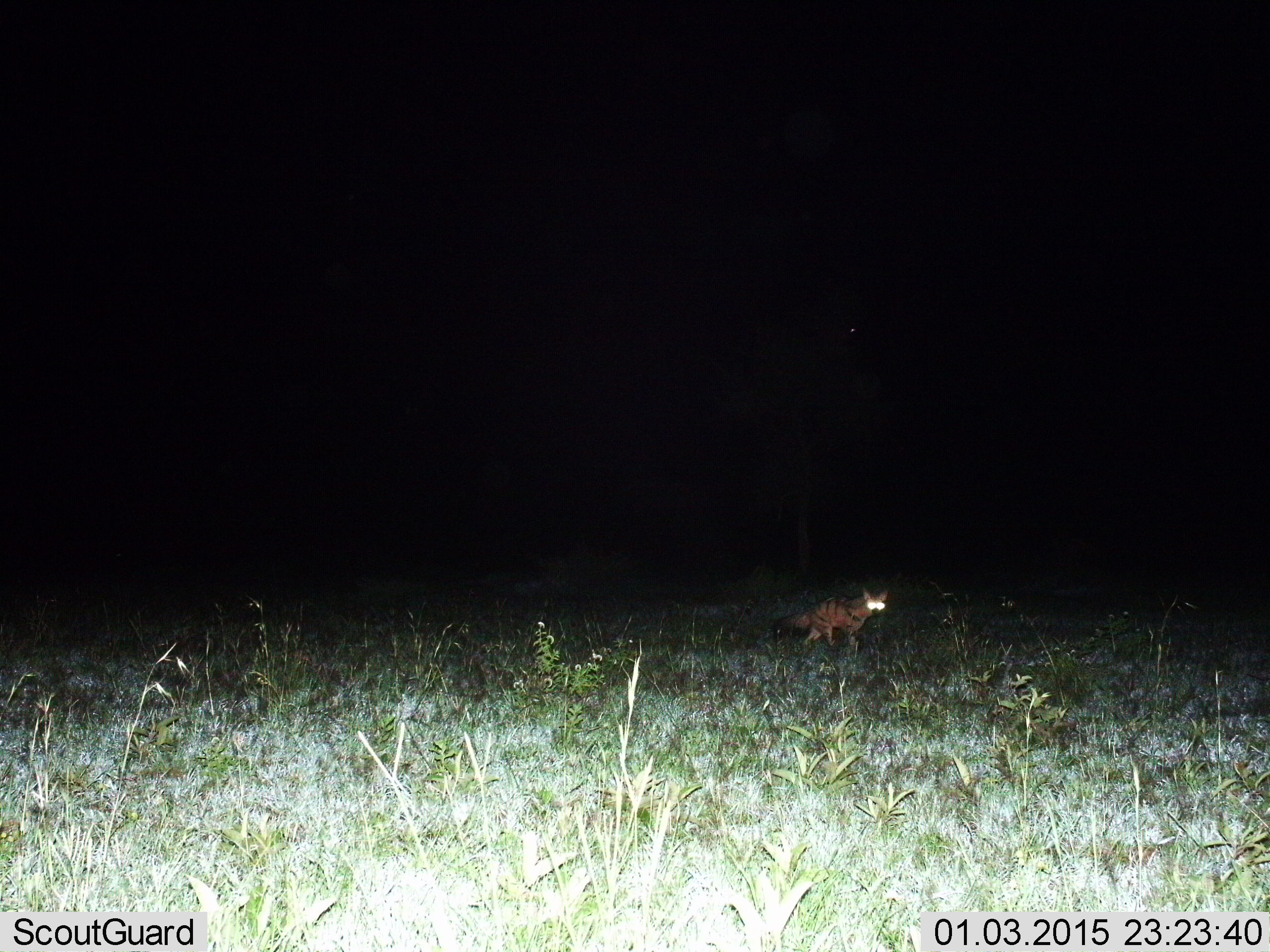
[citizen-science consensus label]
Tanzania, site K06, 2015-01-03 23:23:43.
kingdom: Animalia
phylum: Chordata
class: Mammalia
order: Carnivora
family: Hyaenidae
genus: Proteles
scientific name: Proteles cristatus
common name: aardwolf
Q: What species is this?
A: Aardwolf (Proteles cristatus).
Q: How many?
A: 1.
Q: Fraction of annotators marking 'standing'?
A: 30%.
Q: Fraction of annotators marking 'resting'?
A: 0%.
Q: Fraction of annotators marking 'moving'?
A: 70%.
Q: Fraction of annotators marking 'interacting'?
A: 0%.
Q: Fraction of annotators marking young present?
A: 0%.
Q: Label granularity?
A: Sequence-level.